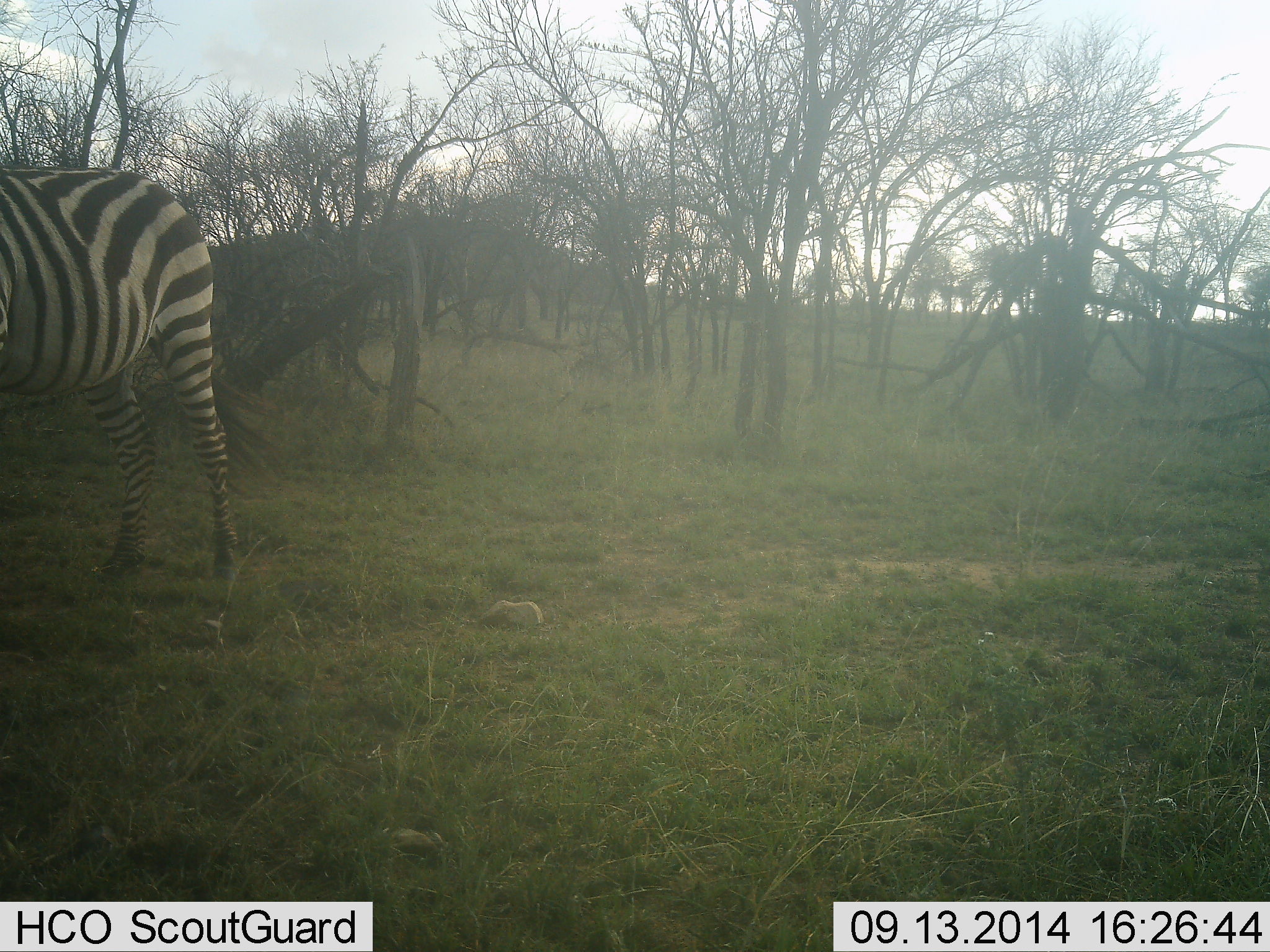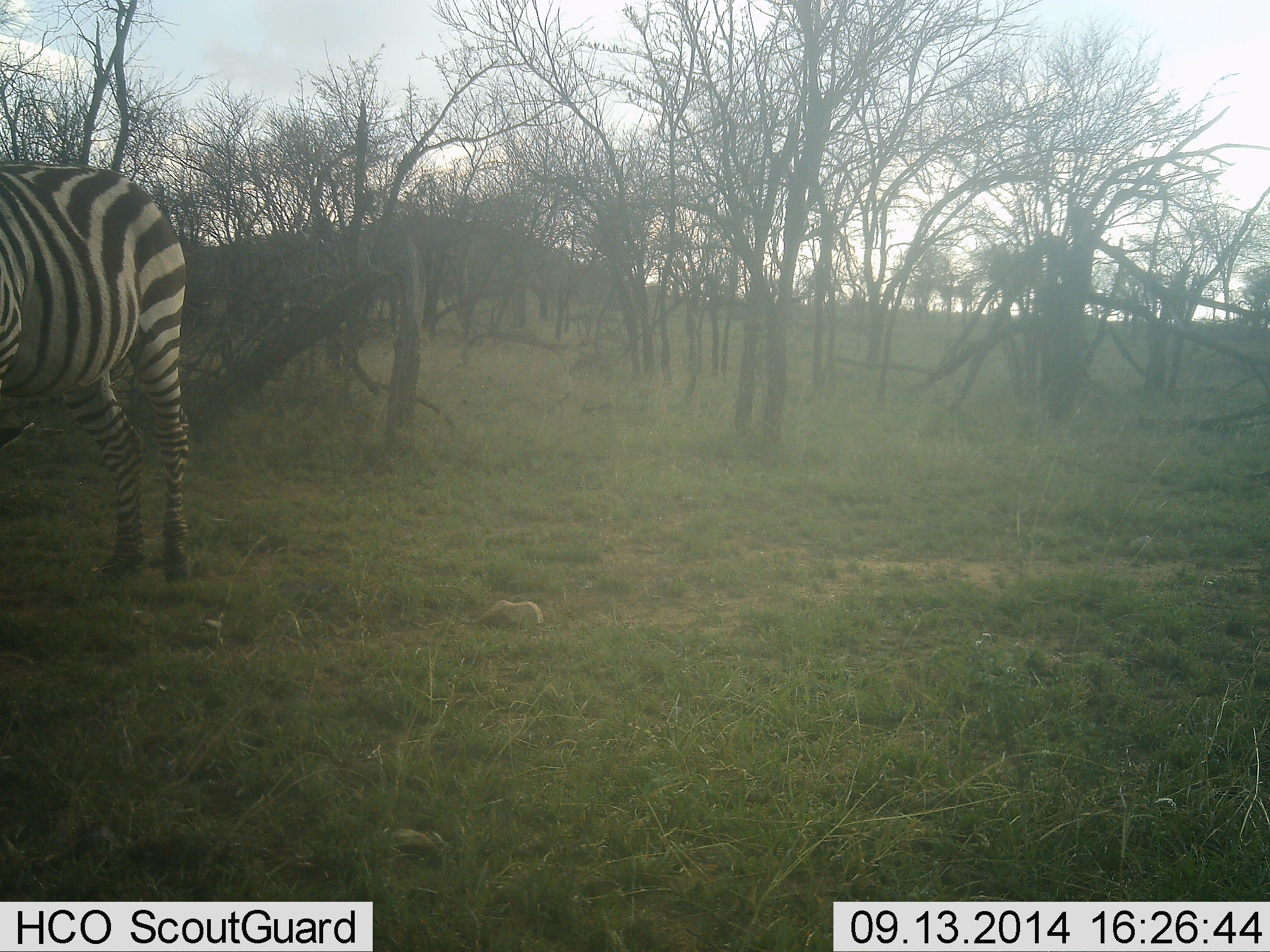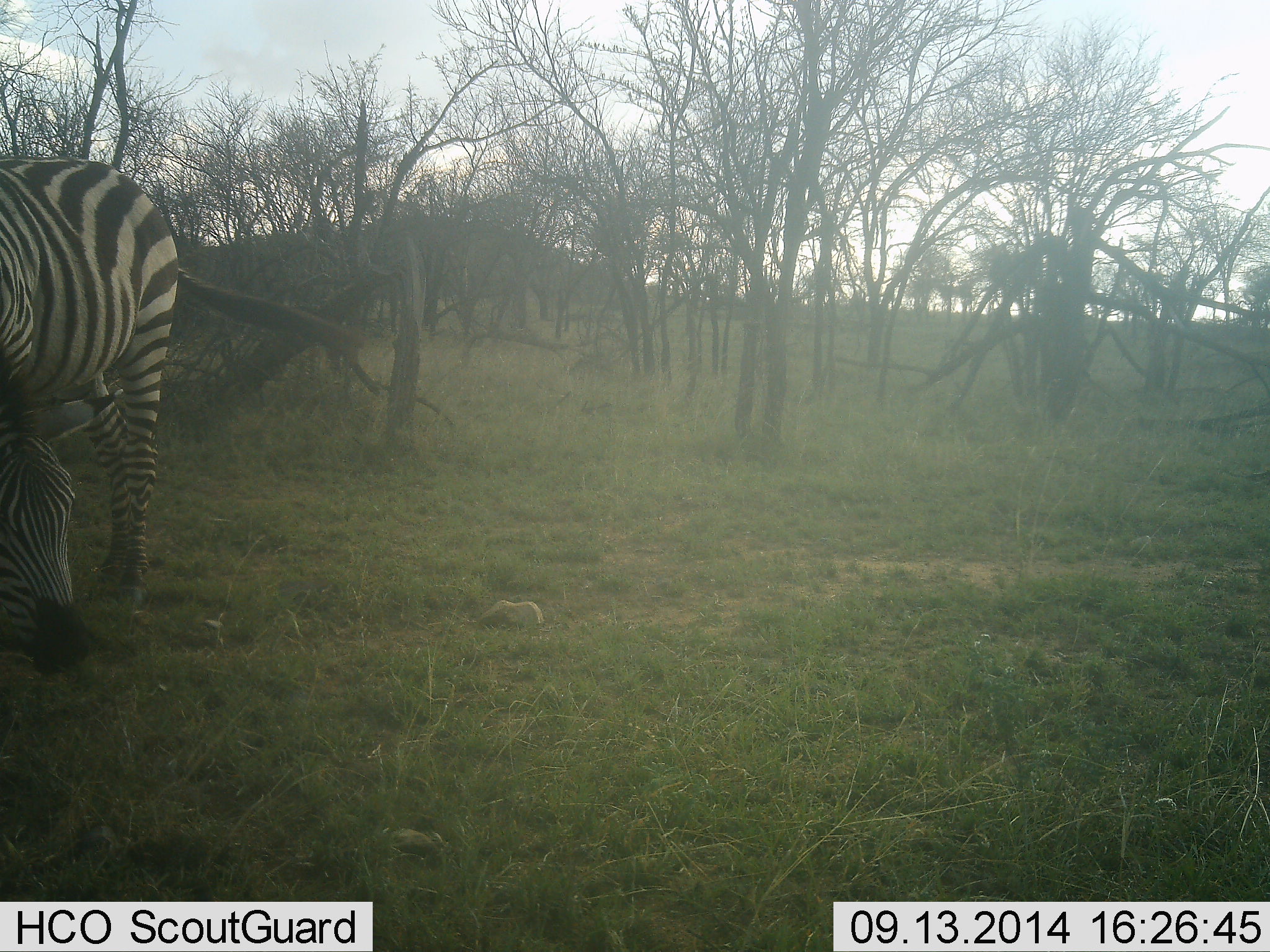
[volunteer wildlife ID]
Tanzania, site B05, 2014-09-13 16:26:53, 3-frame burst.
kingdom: Animalia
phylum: Chordata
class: Mammalia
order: Perissodactyla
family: Equidae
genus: Equus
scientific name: Equus quagga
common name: plains zebra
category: zebra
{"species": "zebra (plains zebra) (Equus quagga)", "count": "1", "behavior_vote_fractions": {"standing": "70%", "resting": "0%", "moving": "10%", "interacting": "0%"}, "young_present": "0%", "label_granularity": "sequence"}